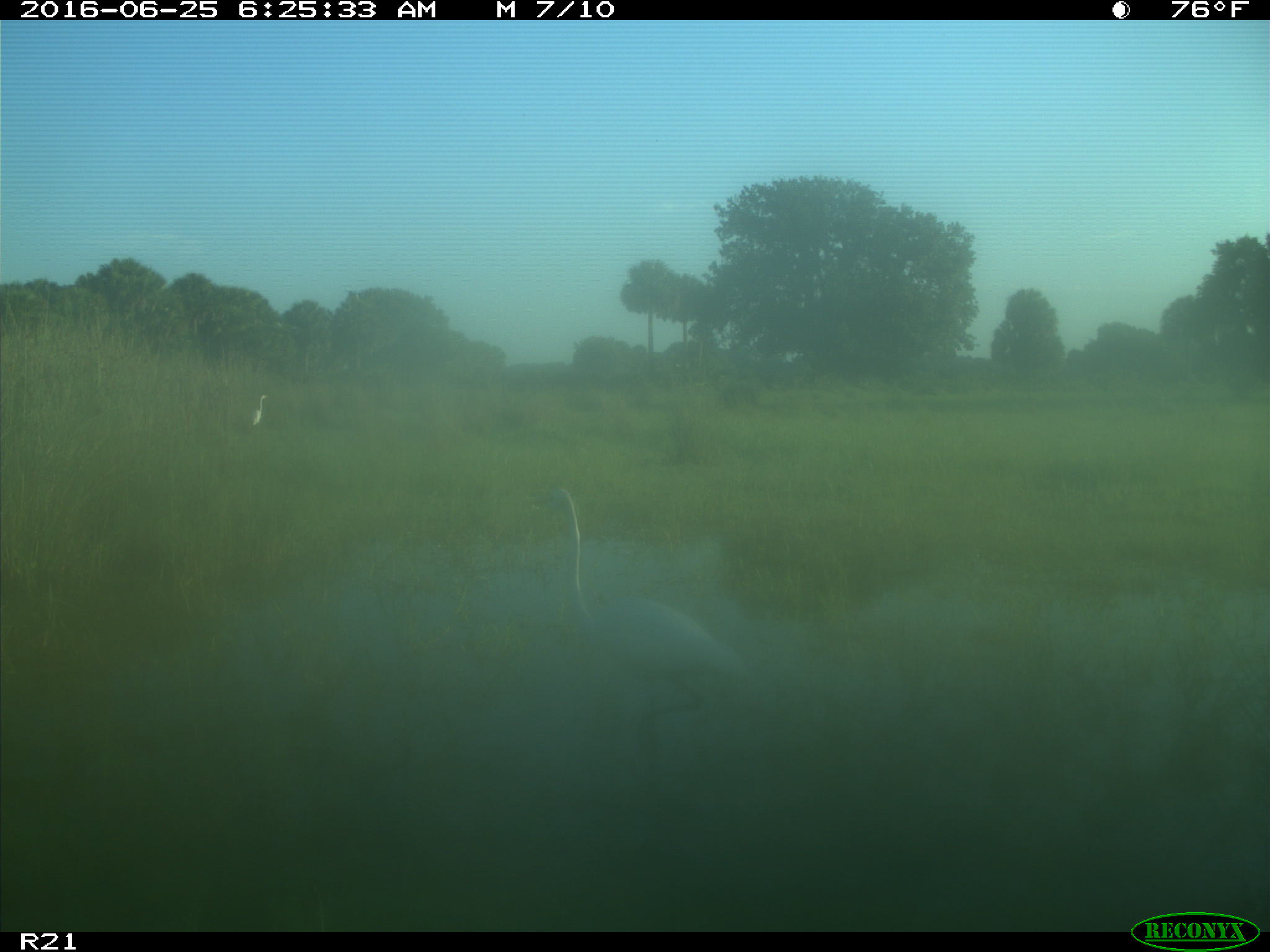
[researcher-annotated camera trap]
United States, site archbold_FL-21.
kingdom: Animalia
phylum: Chordata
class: Aves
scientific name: Aves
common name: birds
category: unidentified bird